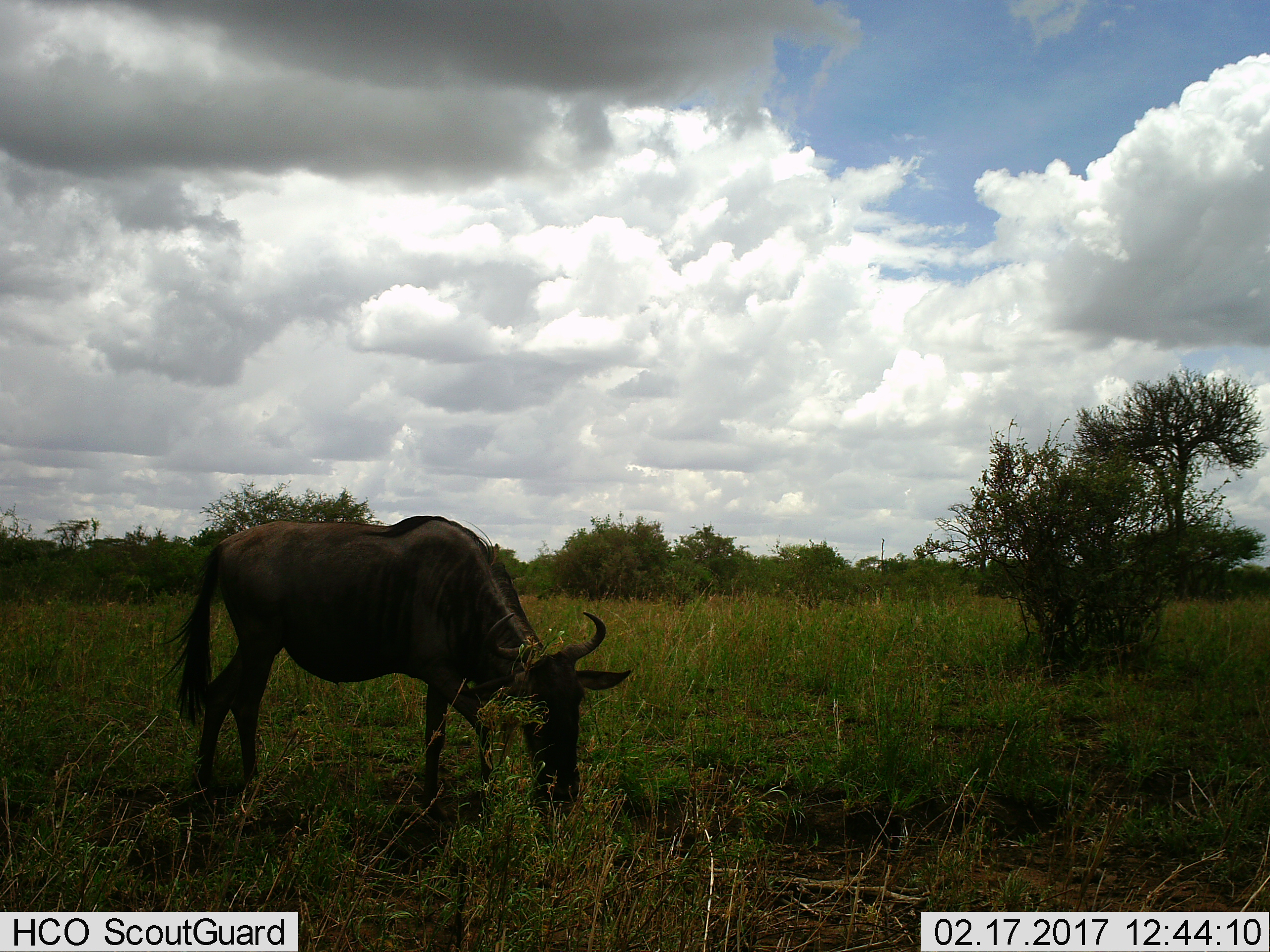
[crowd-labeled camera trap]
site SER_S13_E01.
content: unidentified animal